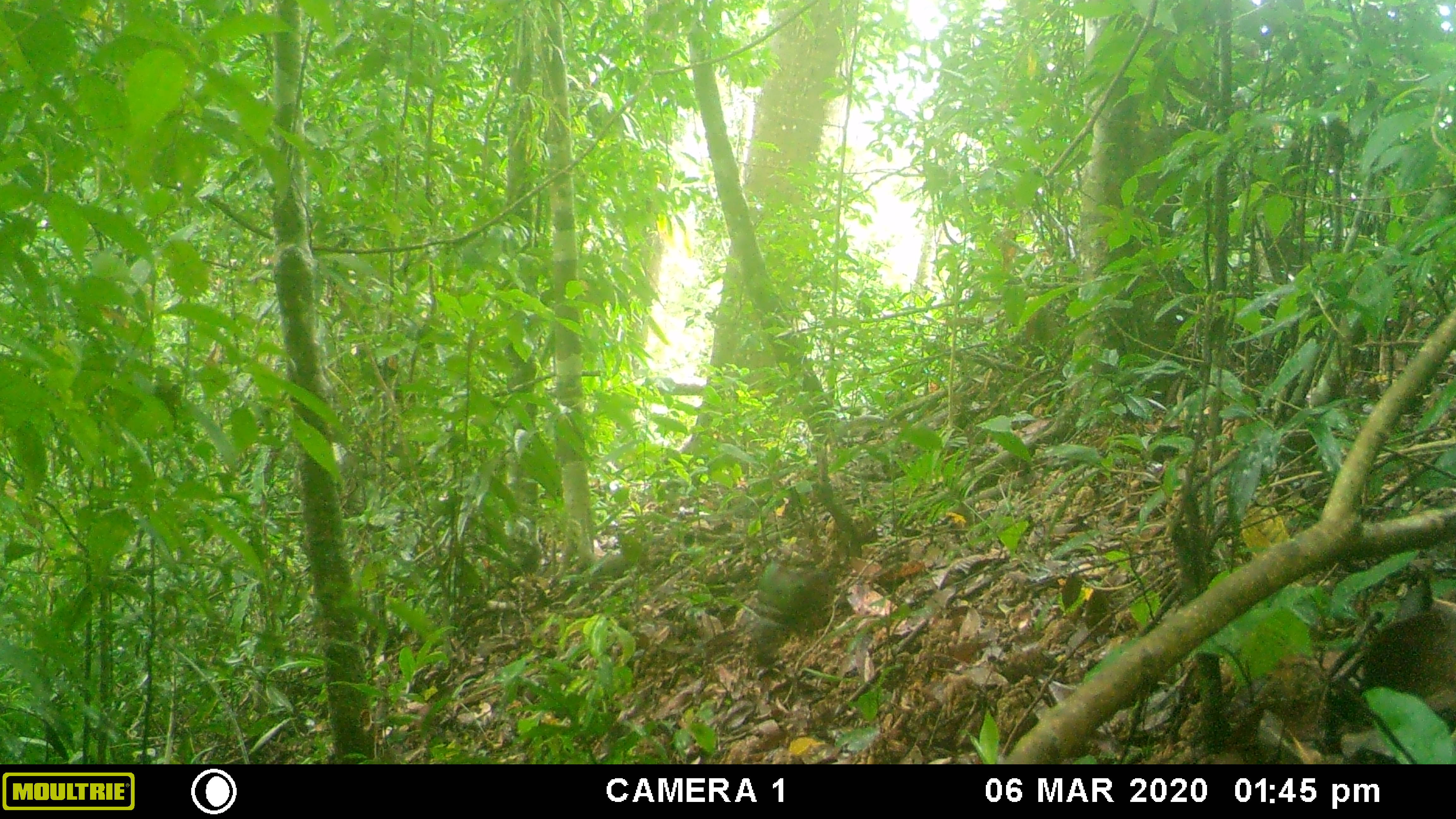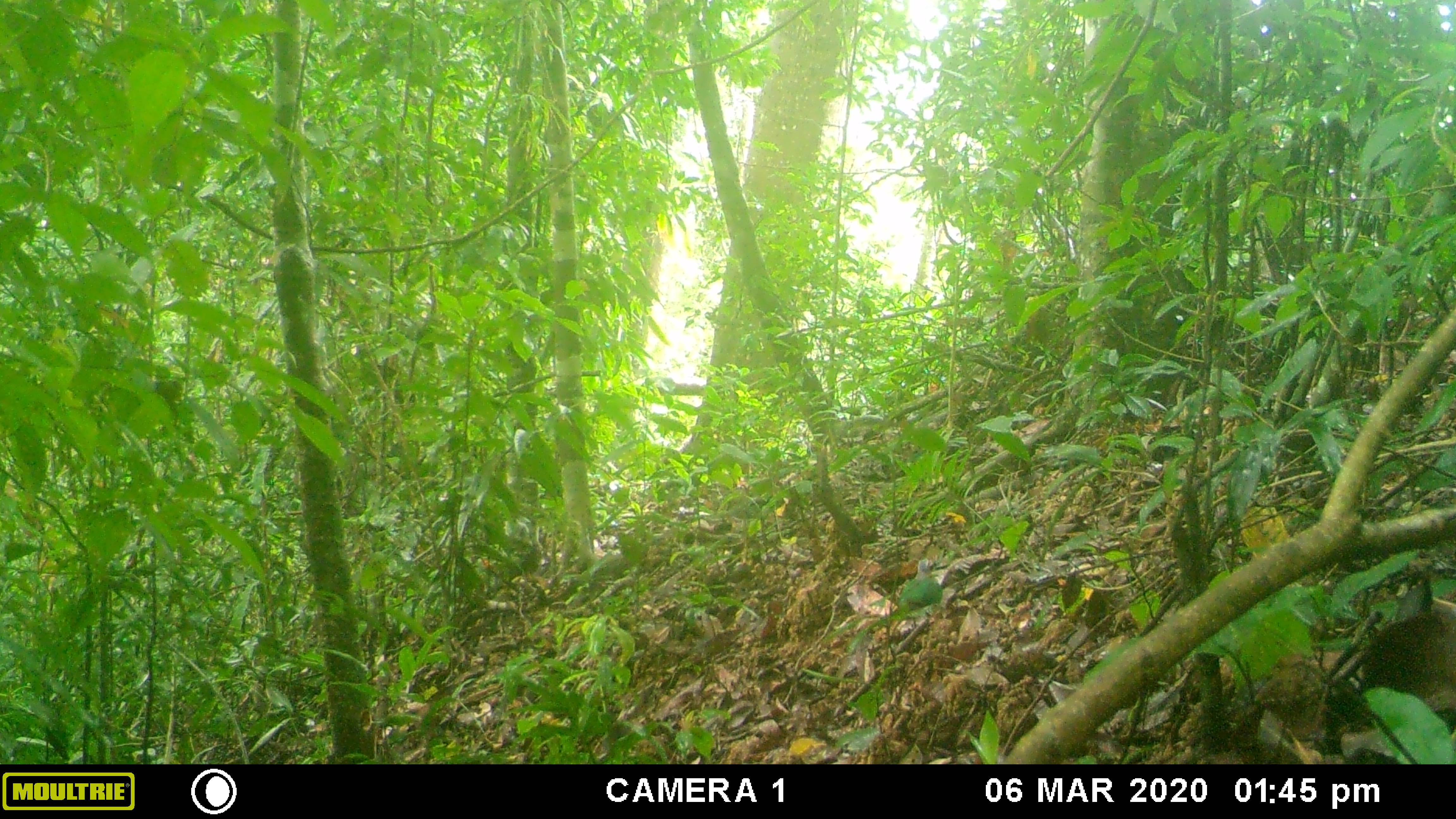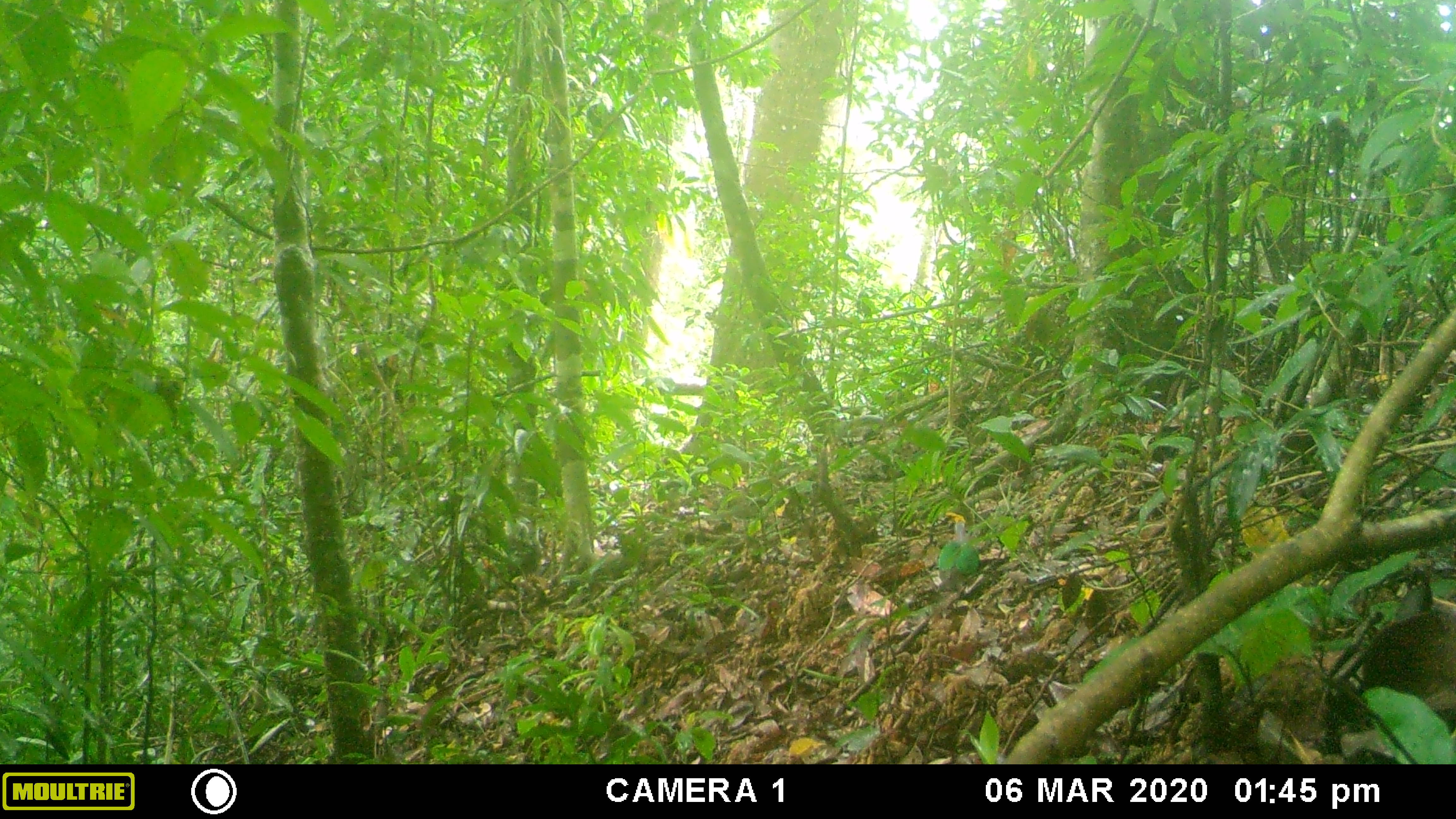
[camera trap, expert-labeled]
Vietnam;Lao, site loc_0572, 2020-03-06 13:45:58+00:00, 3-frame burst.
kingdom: Animalia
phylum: Chordata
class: Aves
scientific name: Aves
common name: bird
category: unidentified bird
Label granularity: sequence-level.